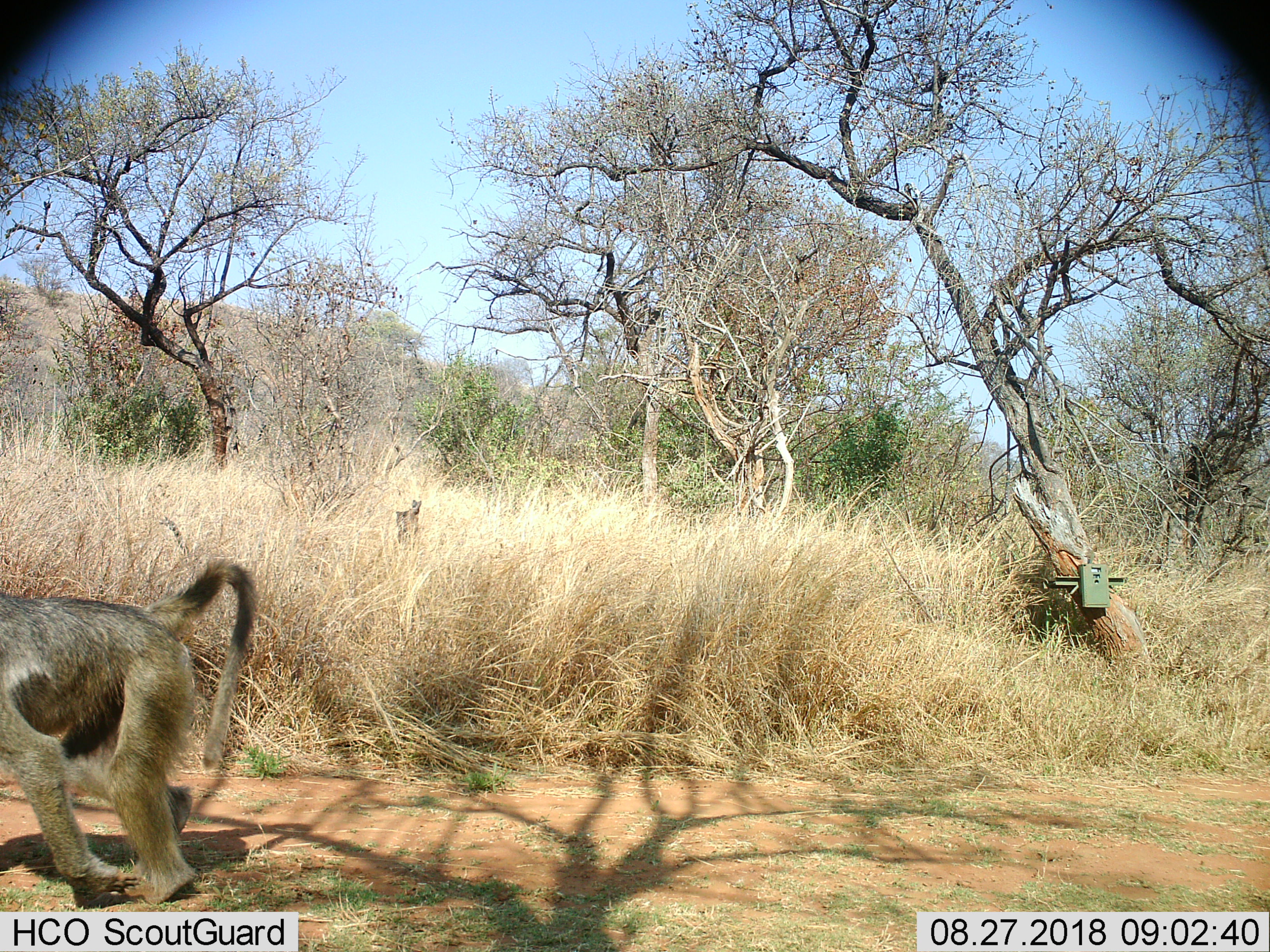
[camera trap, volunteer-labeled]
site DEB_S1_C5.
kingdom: Animalia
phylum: Chordata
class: Mammalia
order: Primates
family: Cercopithecidae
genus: Papio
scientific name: Papio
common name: baboon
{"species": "baboon (Papio)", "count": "1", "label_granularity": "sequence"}